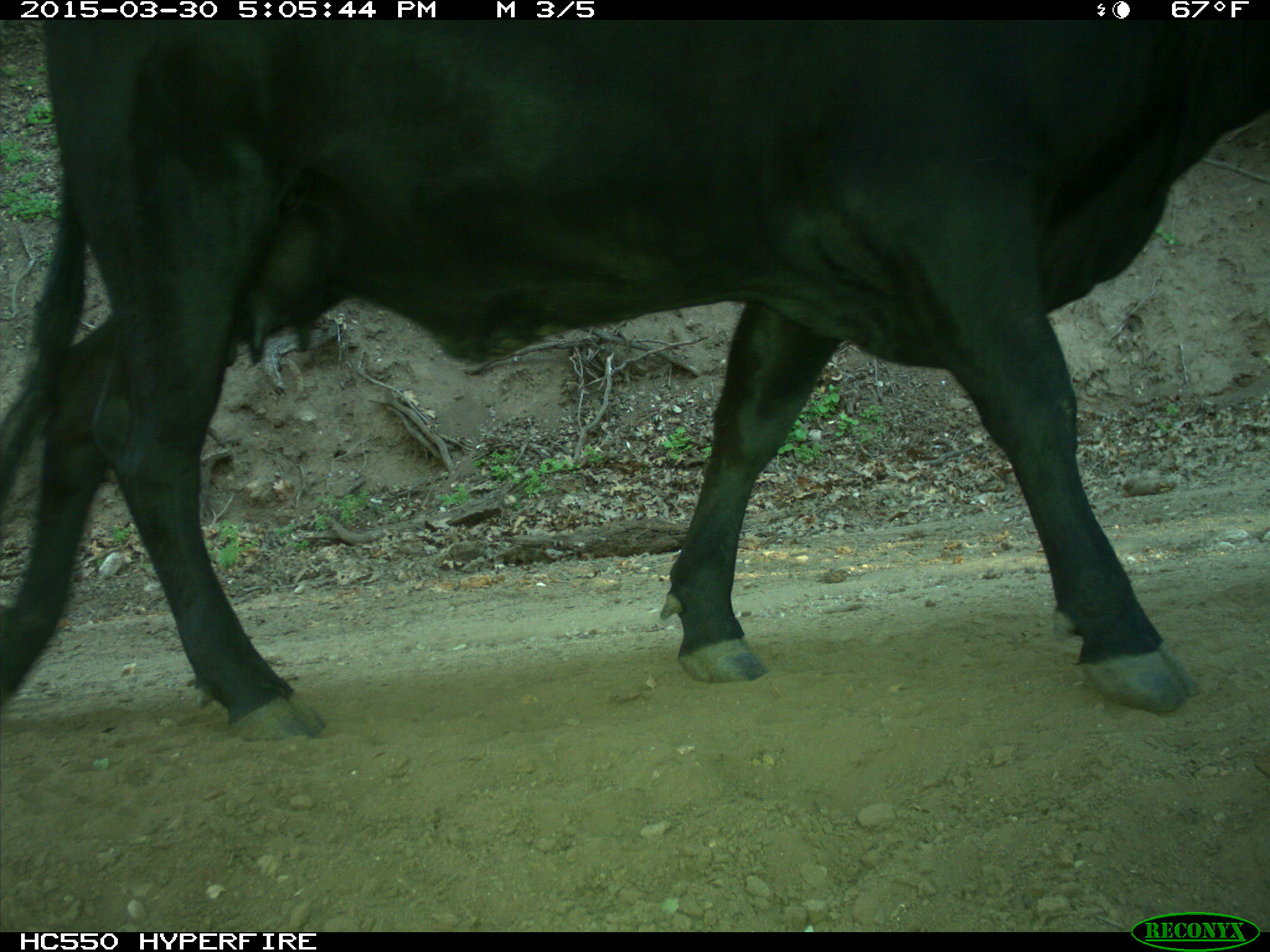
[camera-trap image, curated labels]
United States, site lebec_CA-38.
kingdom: Animalia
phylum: Chordata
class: Mammalia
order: Artiodactyla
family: Bovidae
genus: Bos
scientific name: Bos taurus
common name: domestic cow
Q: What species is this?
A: Bos taurus (domestic cow).